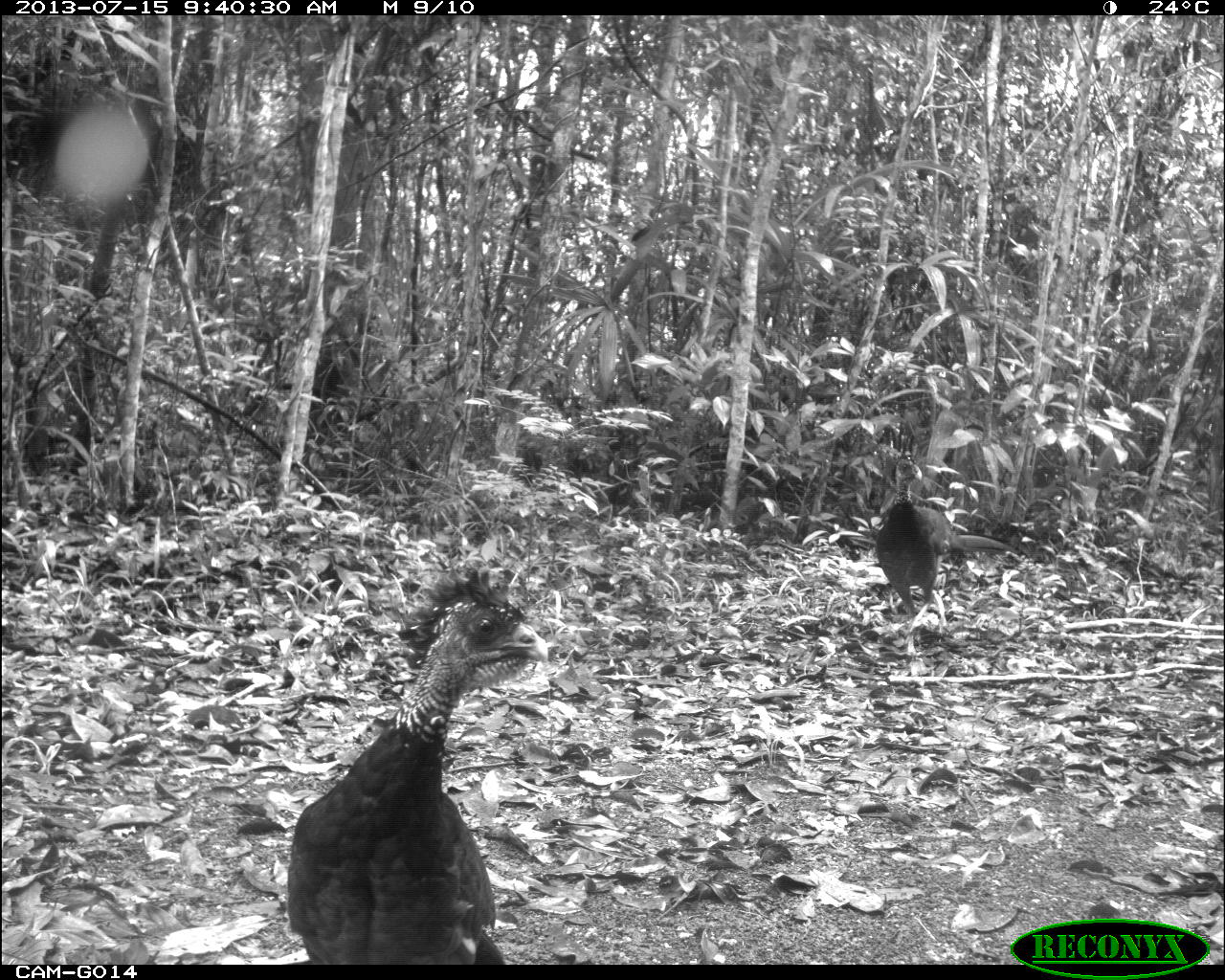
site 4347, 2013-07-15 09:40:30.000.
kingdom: Animalia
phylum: Chordata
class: Aves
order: Galliformes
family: Cracidae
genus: Crax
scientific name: Crax rubra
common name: great curassow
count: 2